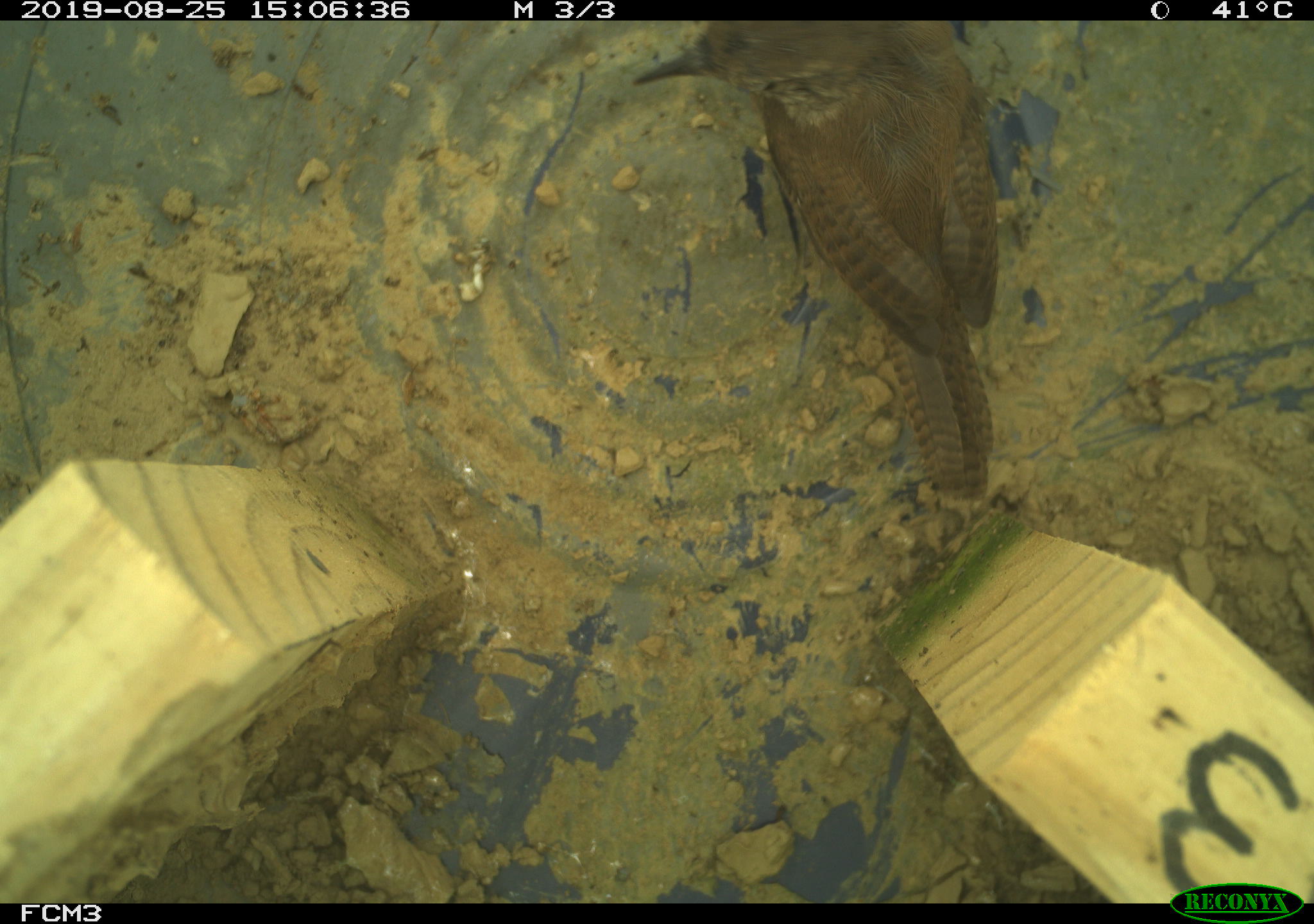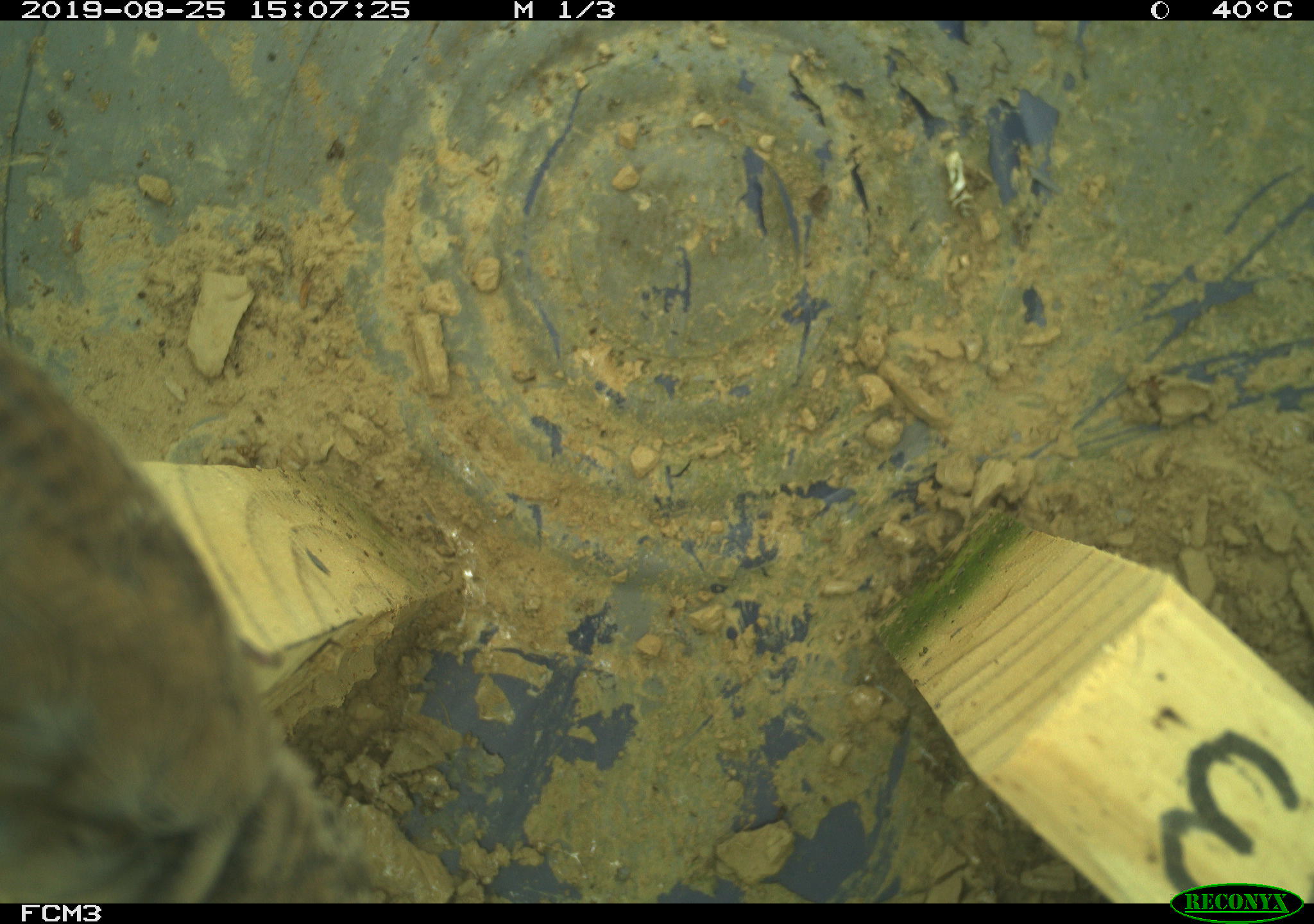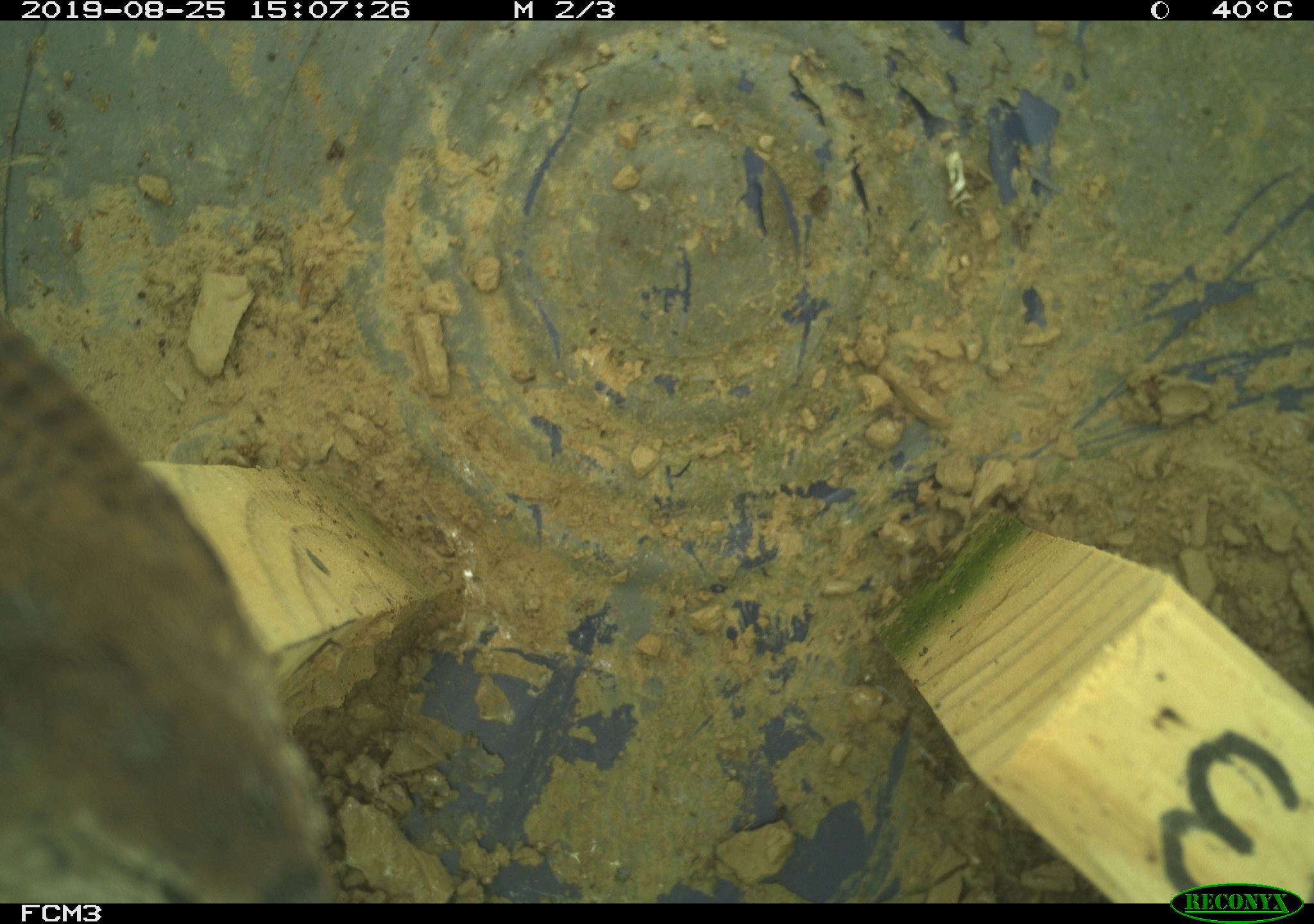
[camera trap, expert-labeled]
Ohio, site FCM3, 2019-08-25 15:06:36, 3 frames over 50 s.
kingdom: Animalia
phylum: Chordata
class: Aves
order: Passeriformes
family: Troglodytidae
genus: Troglodytes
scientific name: Troglodytes aedon aedon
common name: northern house wren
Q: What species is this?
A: Northern house wren (Troglodytes aedon aedon).